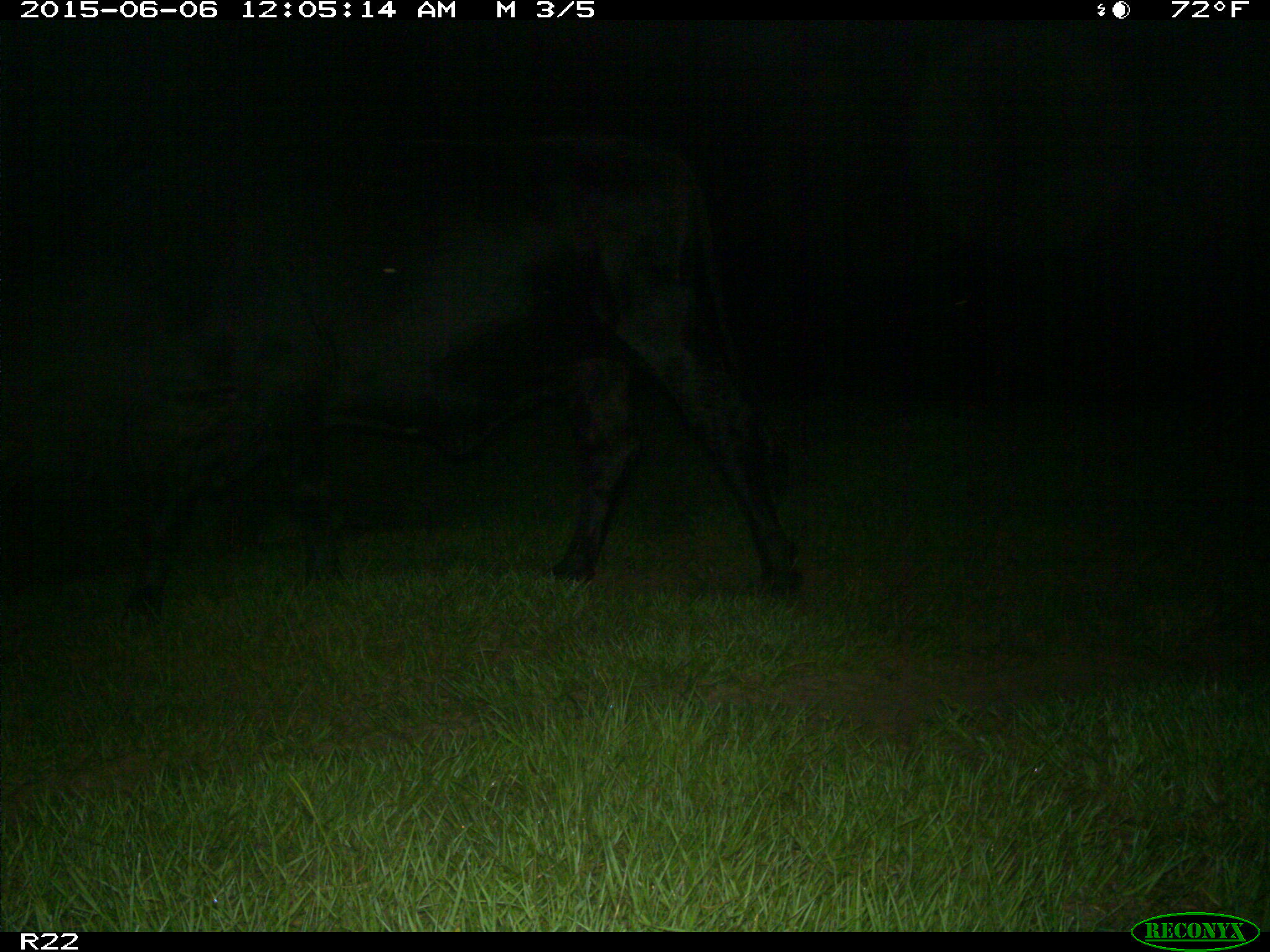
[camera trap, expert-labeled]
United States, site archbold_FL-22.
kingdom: Animalia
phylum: Chordata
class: Mammalia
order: Artiodactyla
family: Bovidae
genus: Bos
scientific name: Bos taurus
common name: domestic cow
Bos taurus (domestic cow).